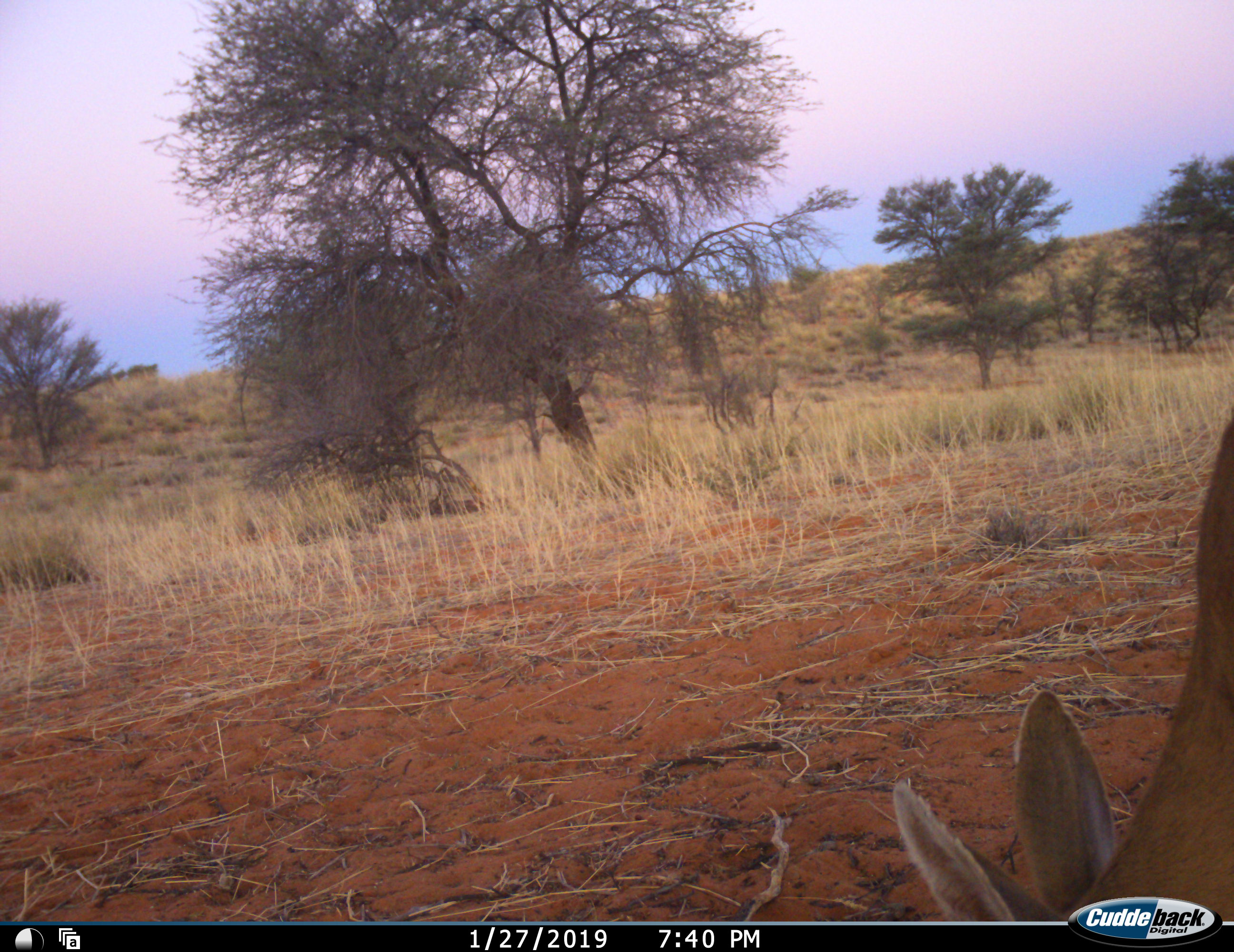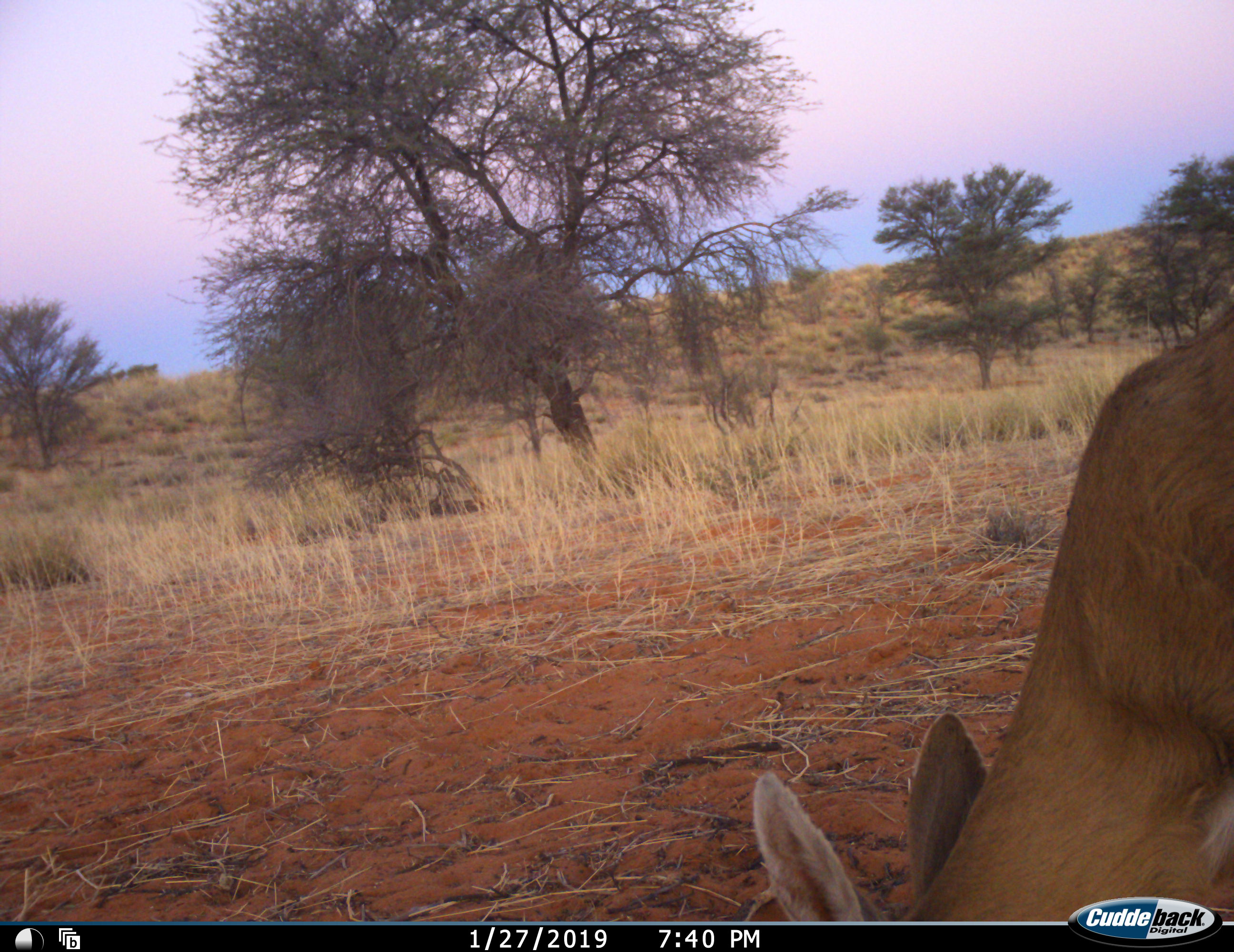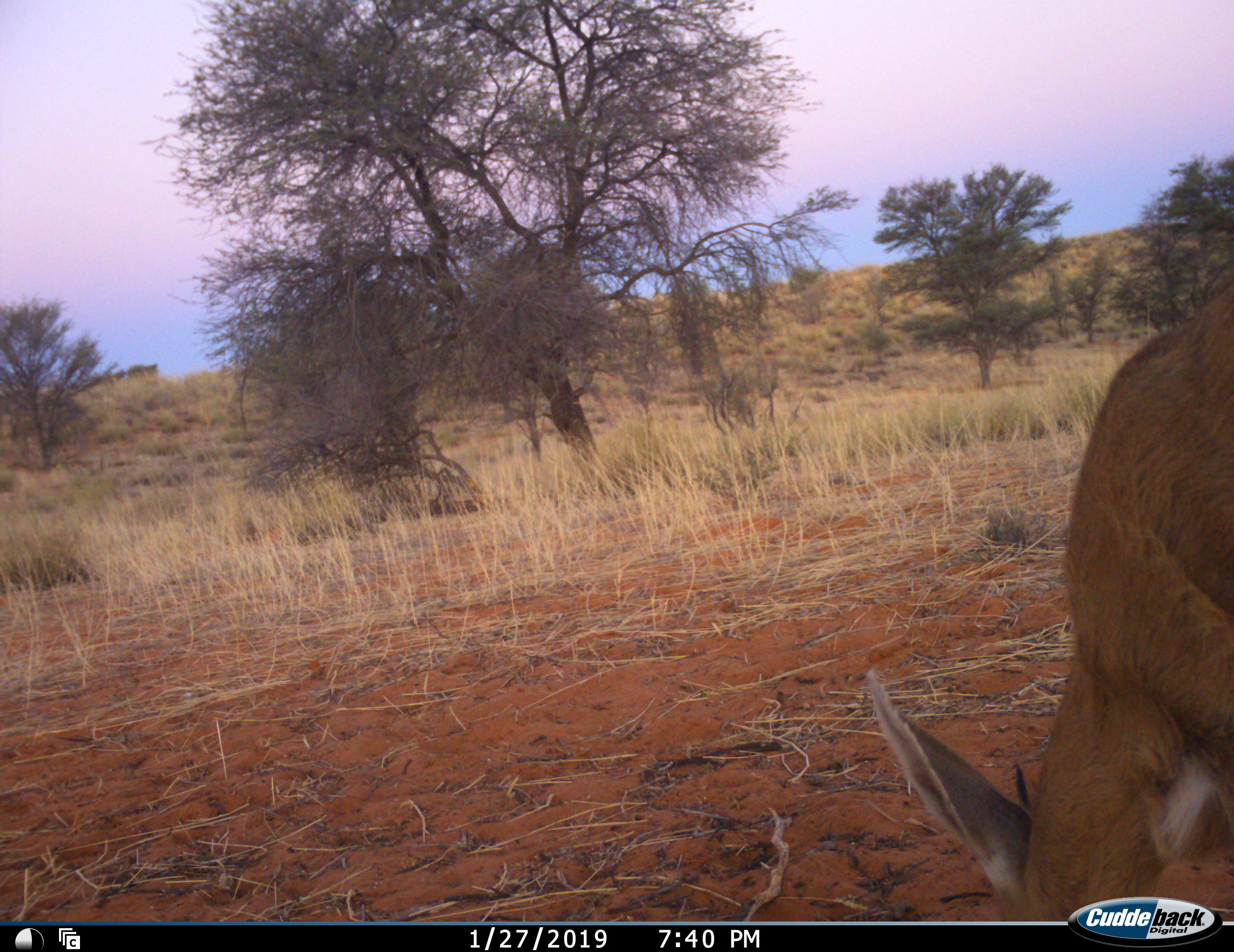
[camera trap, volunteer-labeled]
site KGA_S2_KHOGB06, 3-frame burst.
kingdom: Animalia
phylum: Chordata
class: Mammalia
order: Artiodactyla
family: Bovidae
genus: Raphicerus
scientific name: Raphicerus campestris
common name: steenbok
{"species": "steenbok (Raphicerus campestris)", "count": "1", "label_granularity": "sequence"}